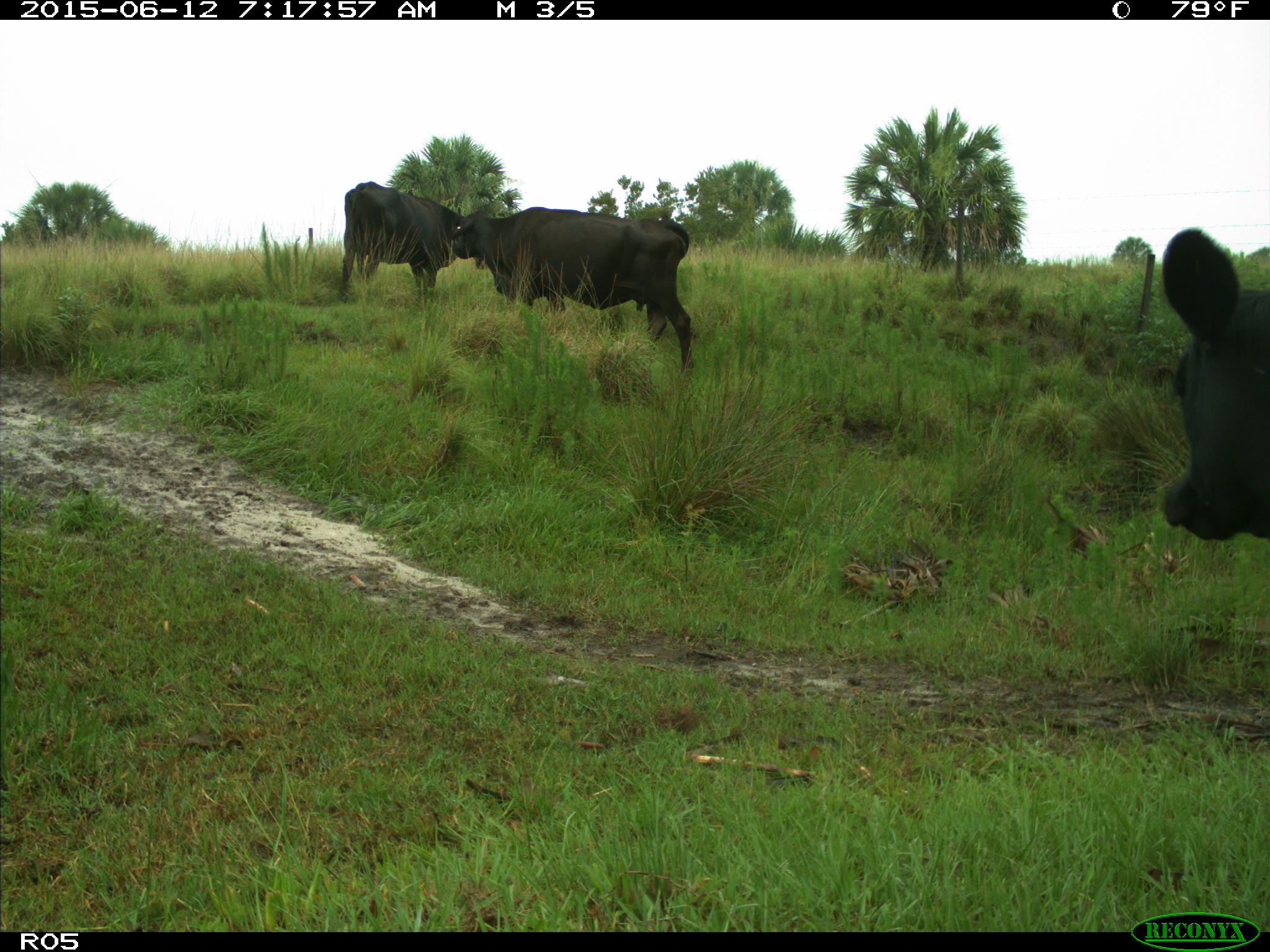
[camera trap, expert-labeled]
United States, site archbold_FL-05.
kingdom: Animalia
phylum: Chordata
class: Mammalia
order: Artiodactyla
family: Bovidae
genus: Bos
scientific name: Bos taurus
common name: domestic cow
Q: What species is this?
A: Bos taurus (domestic cow).